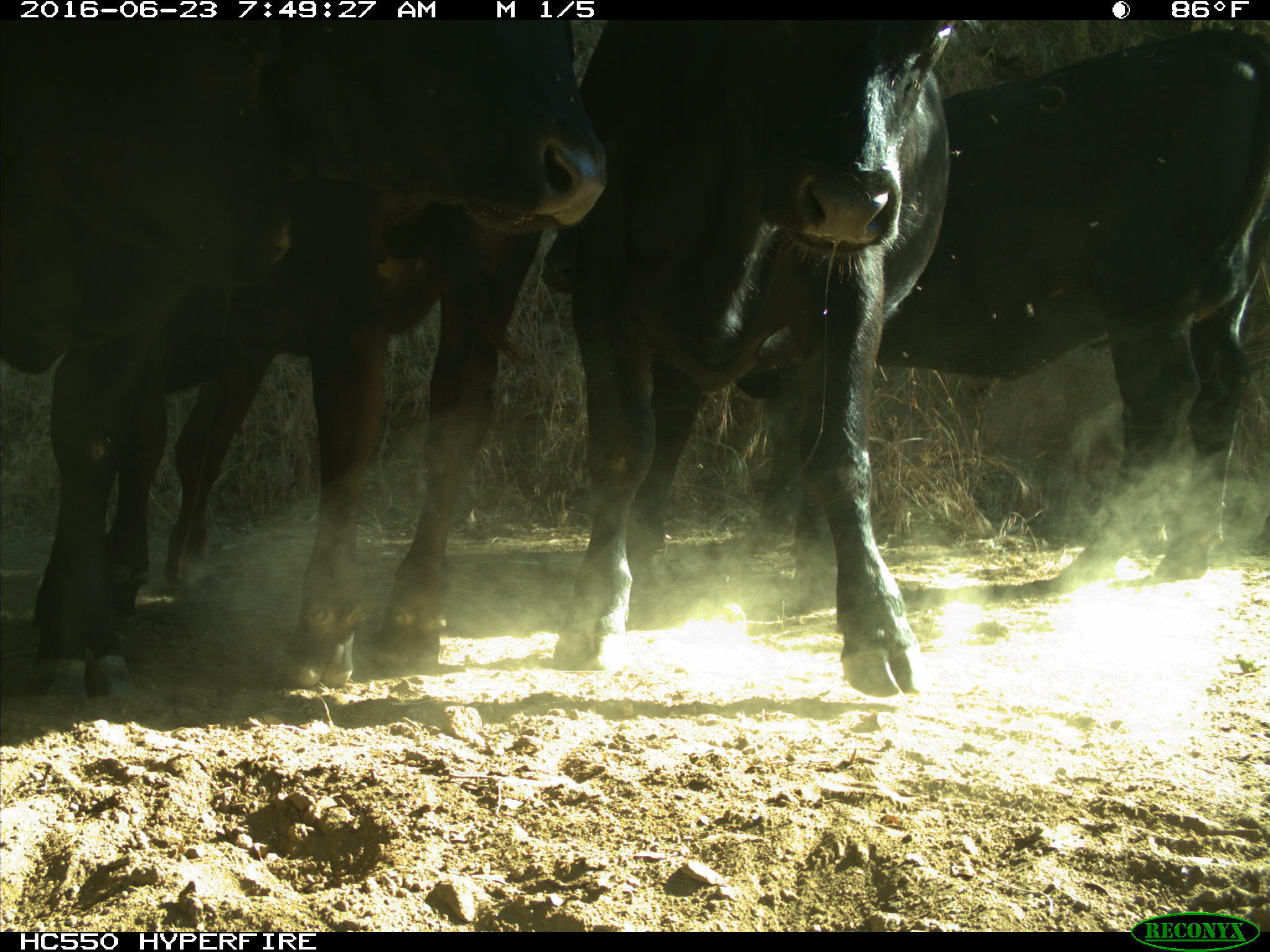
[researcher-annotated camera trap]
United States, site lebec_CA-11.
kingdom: Animalia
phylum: Chordata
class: Mammalia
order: Artiodactyla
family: Bovidae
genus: Bos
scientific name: Bos taurus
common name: domestic cow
Bos taurus (domestic cow).